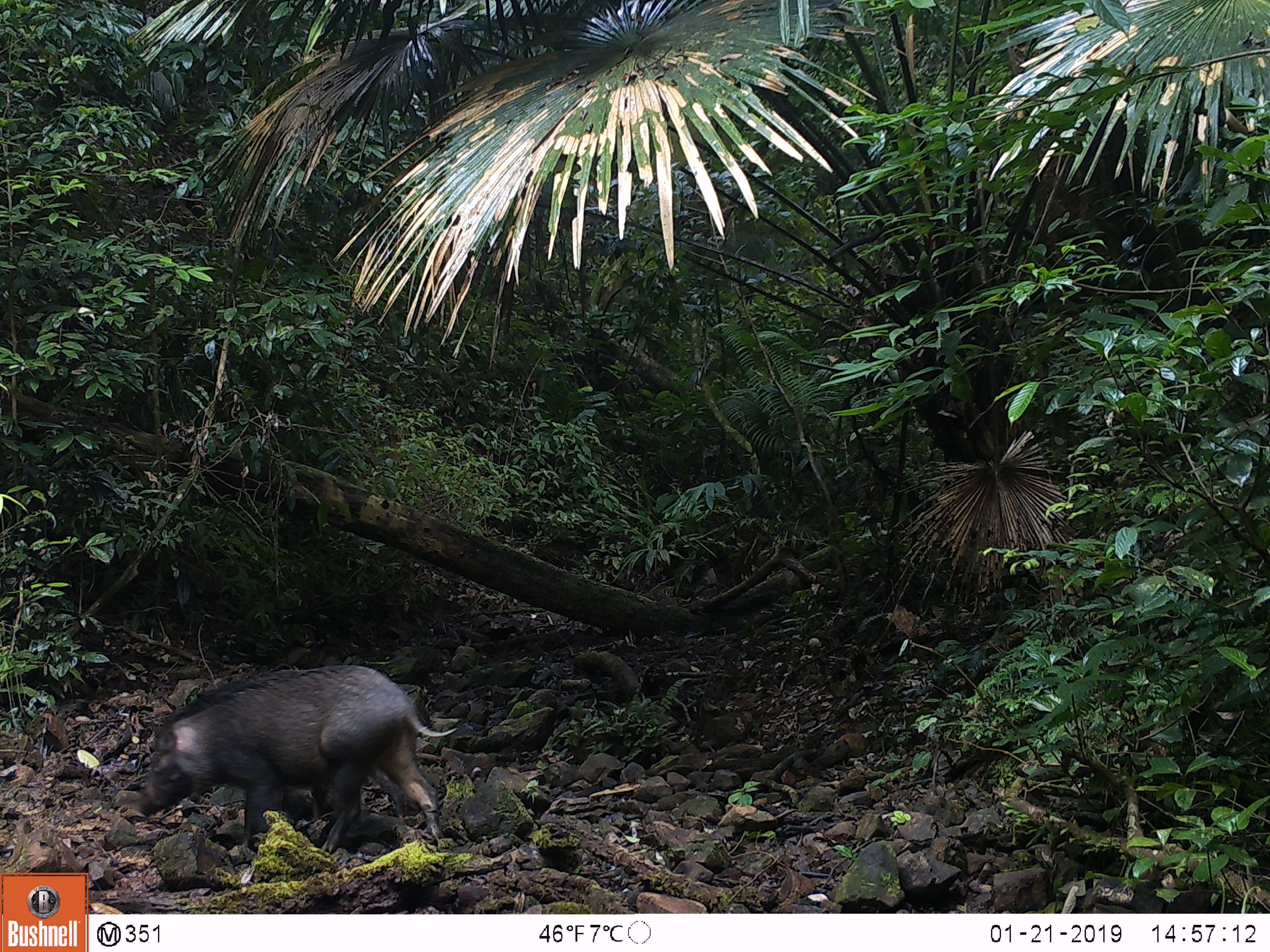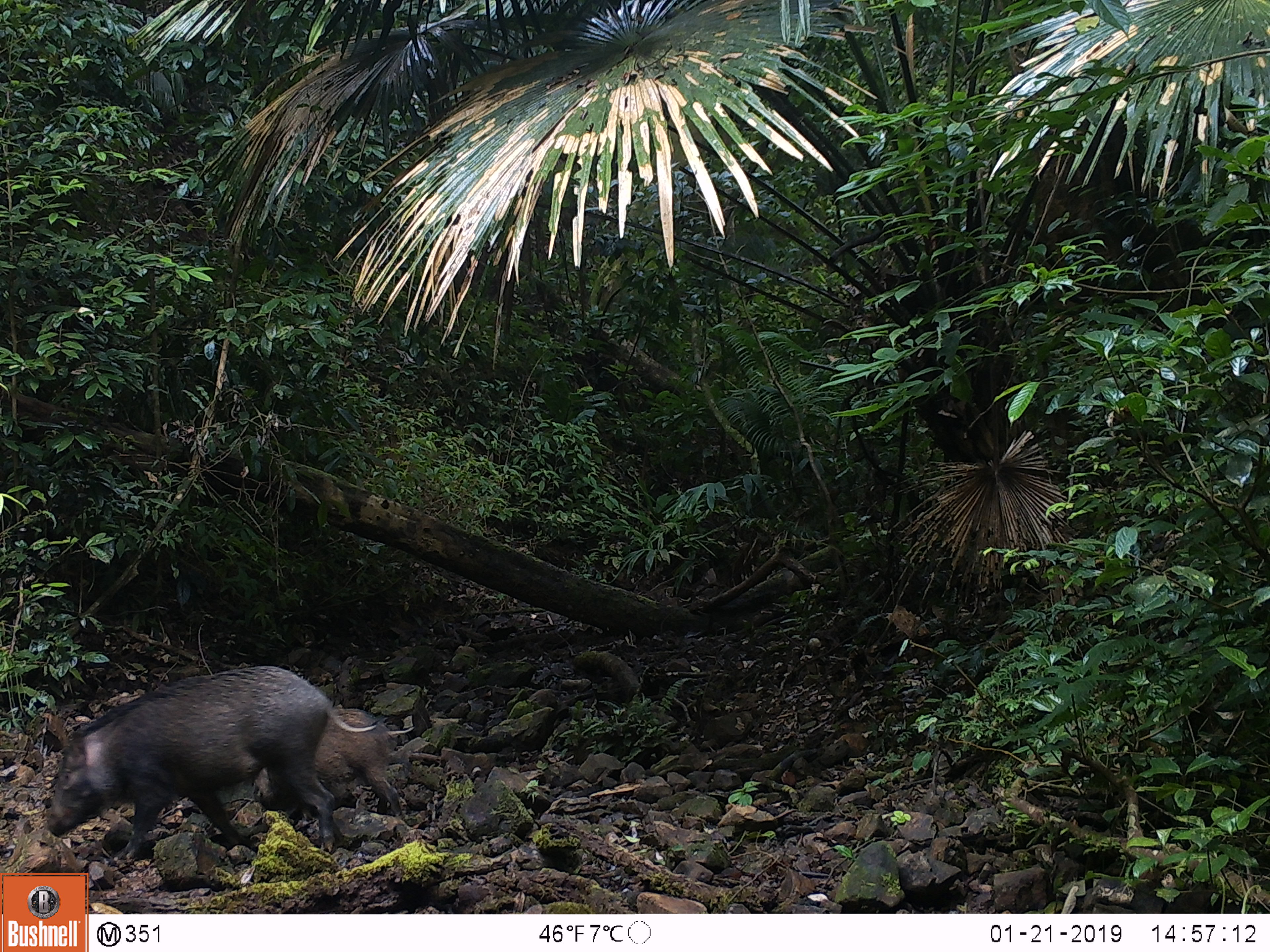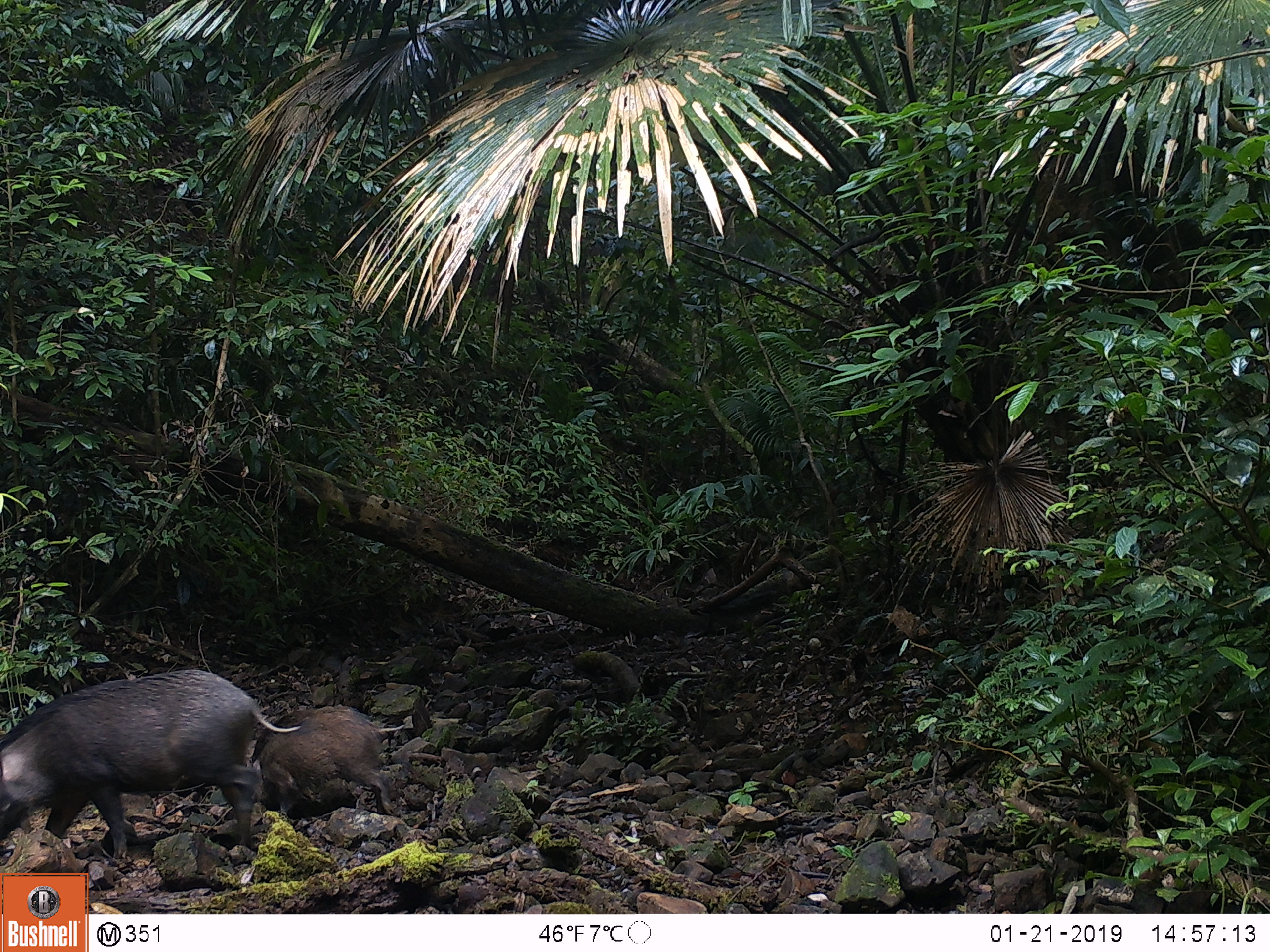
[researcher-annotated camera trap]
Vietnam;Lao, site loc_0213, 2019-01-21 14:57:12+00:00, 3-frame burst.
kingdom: Animalia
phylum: Chordata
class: Mammalia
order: Artiodactyla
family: Suidae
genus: Sus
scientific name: Sus scrofa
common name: eurasian wild pig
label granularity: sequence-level